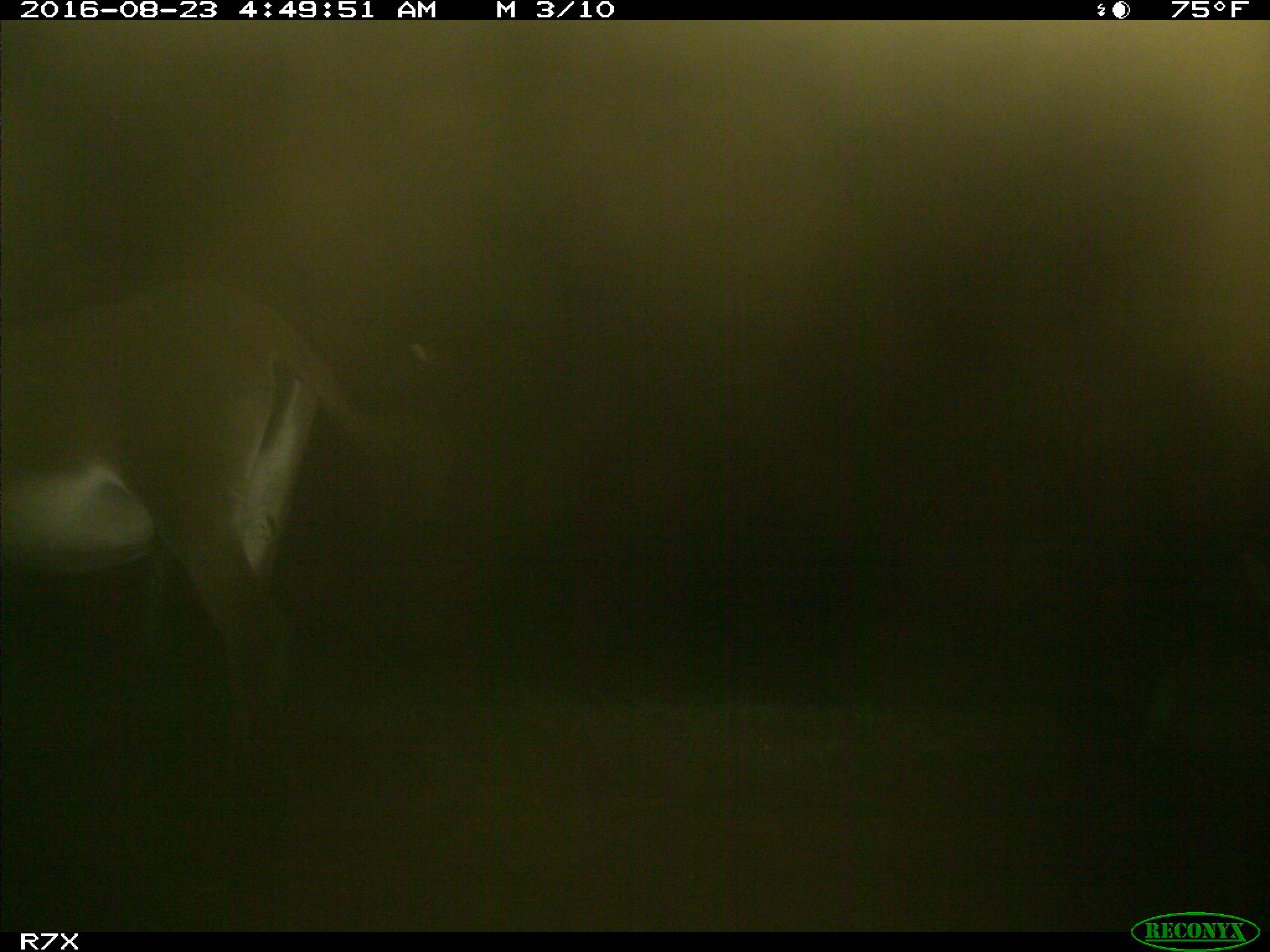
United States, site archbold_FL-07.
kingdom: Animalia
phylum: Chordata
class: Mammalia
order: Perissodactyla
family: Equidae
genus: Equus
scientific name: Equus africanus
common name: african wild ass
Equus africanus (african wild ass).